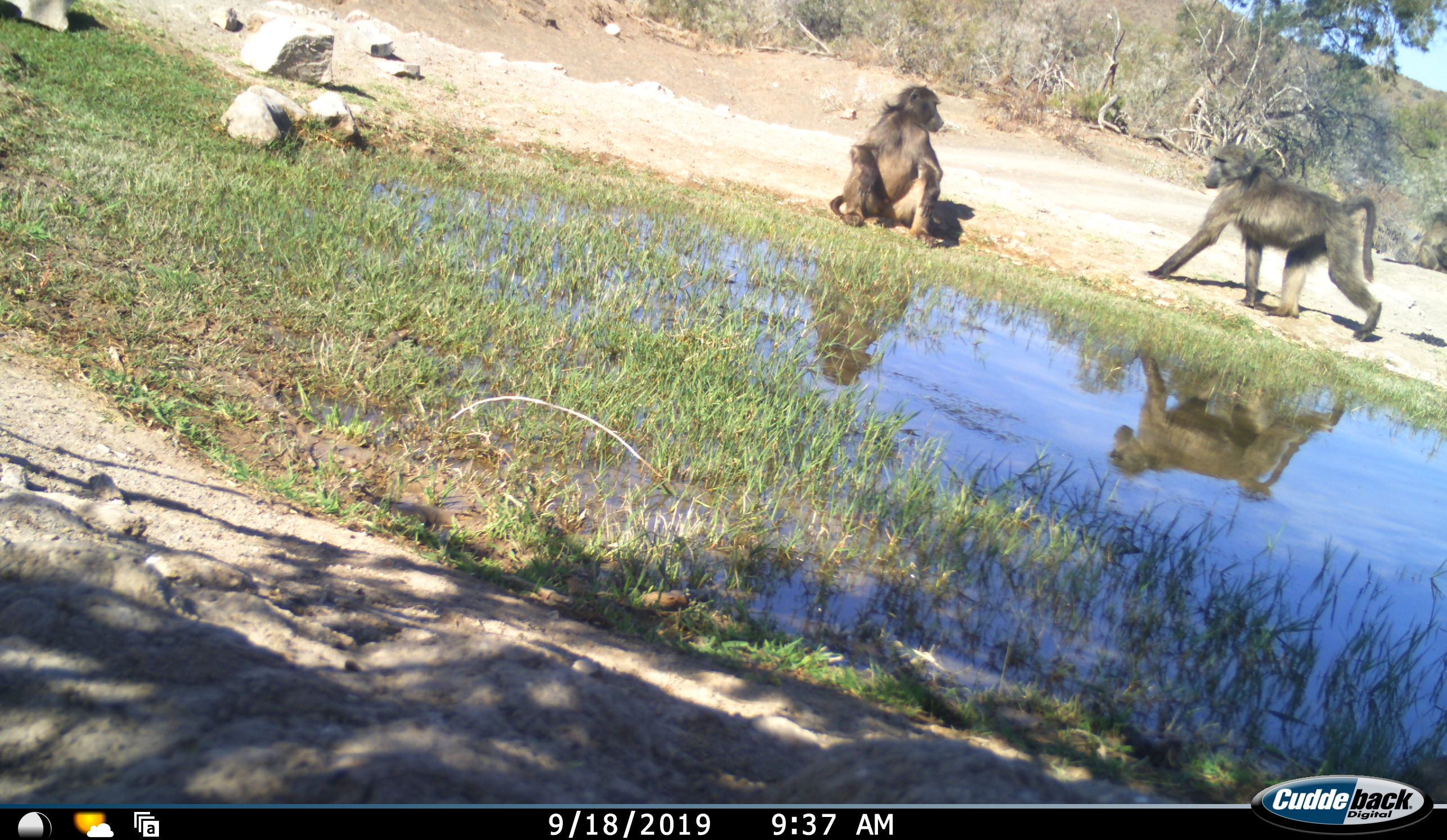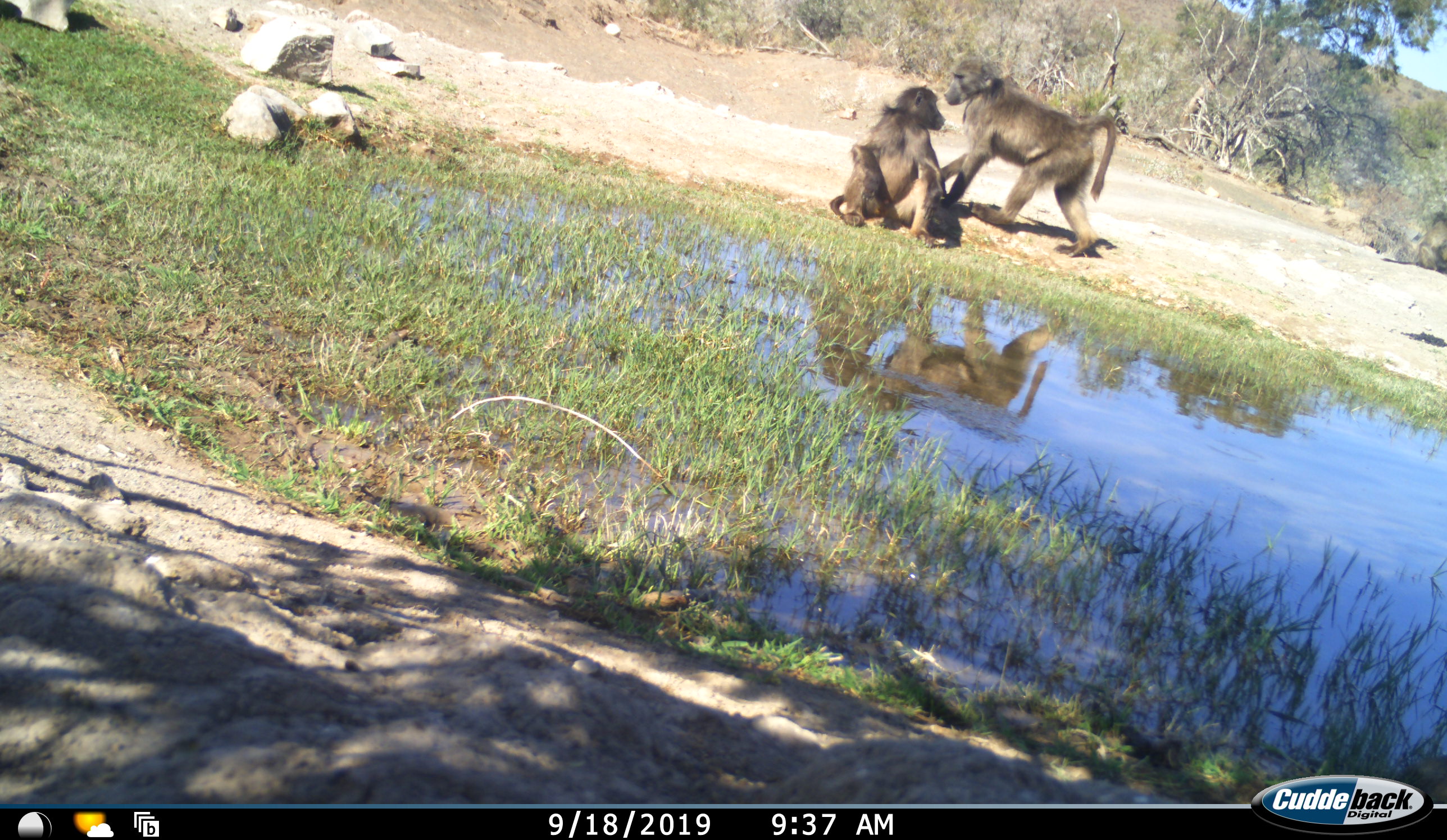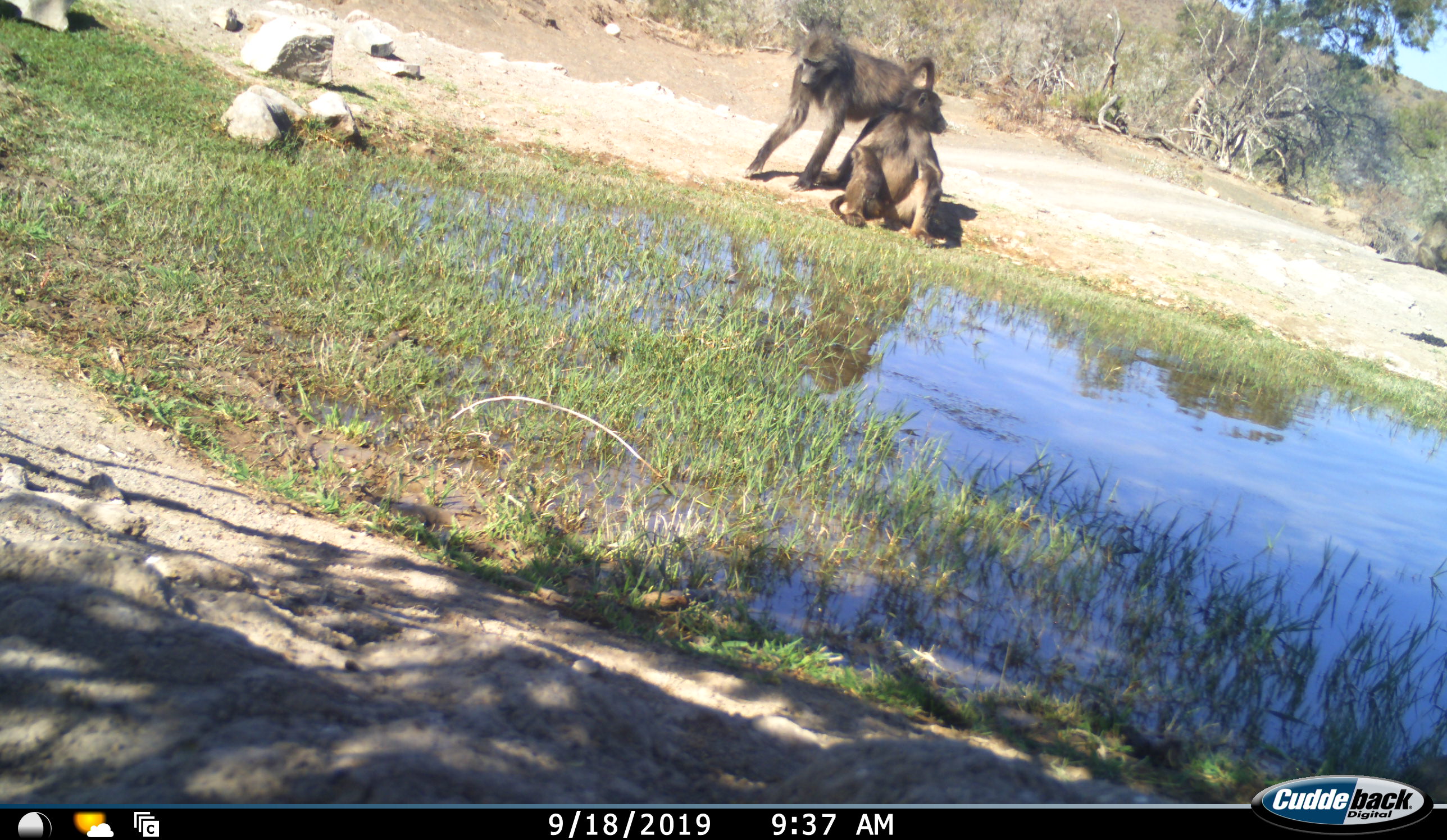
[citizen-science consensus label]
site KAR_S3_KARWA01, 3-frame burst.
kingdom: Animalia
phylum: Chordata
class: Mammalia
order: Primates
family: Cercopithecidae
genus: Papio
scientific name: Papio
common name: baboon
Baboon (Papio), count 2. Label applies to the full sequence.